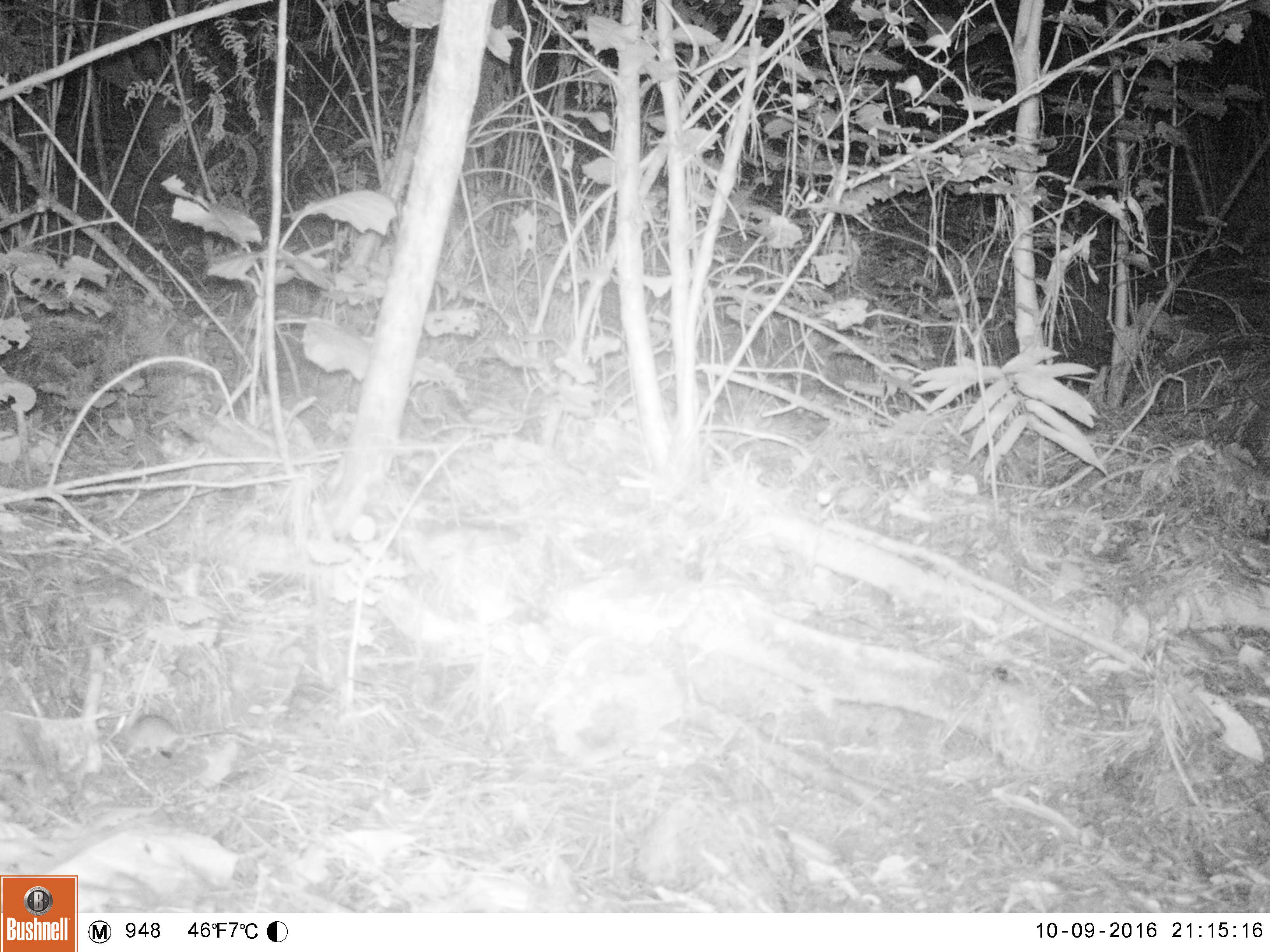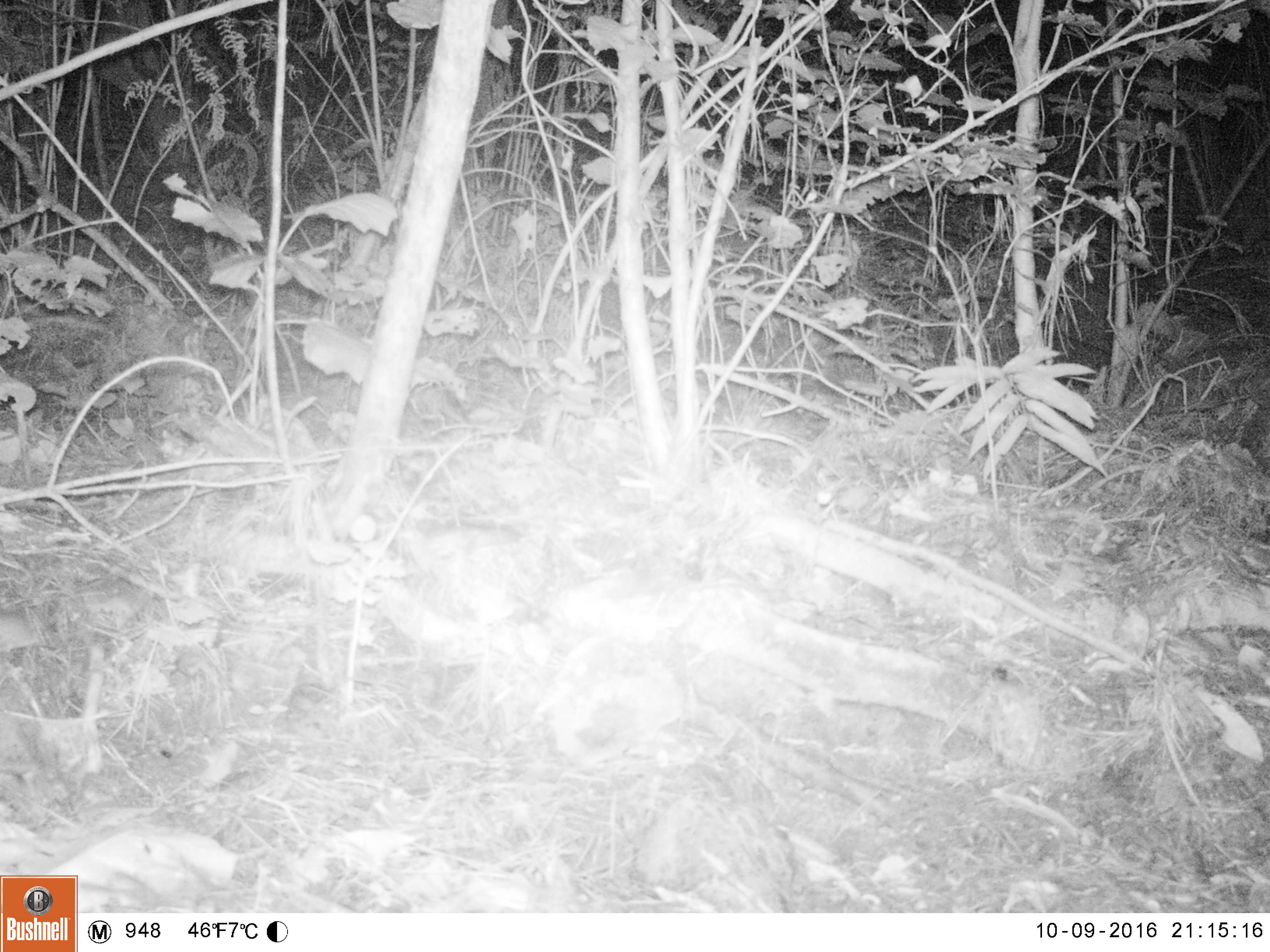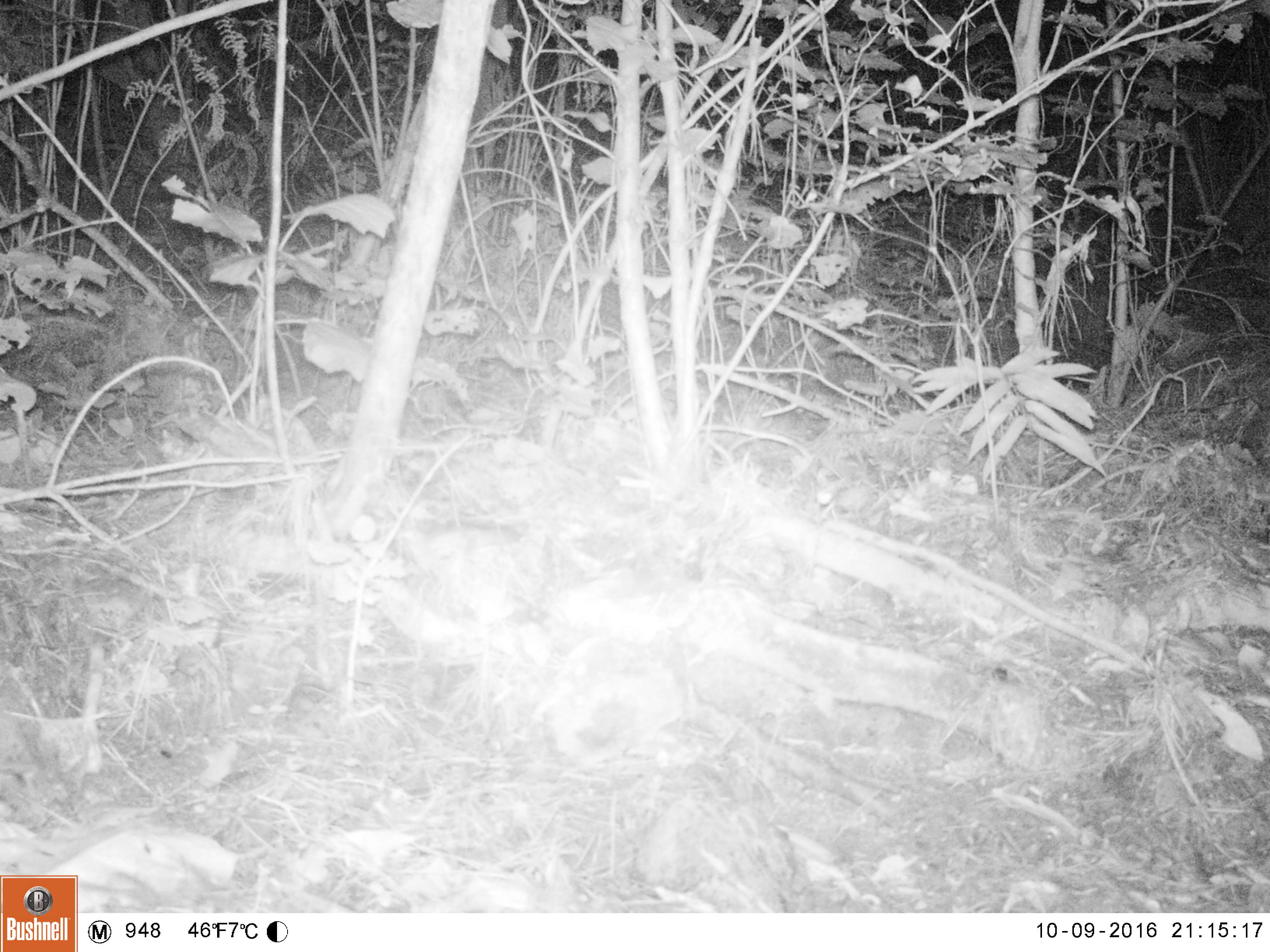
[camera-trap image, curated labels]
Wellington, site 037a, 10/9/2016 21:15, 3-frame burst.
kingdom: Animalia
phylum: Chordata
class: Mammalia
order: Rodentia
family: Muridae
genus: Mus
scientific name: Mus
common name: mouse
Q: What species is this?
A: Mouse (Mus).